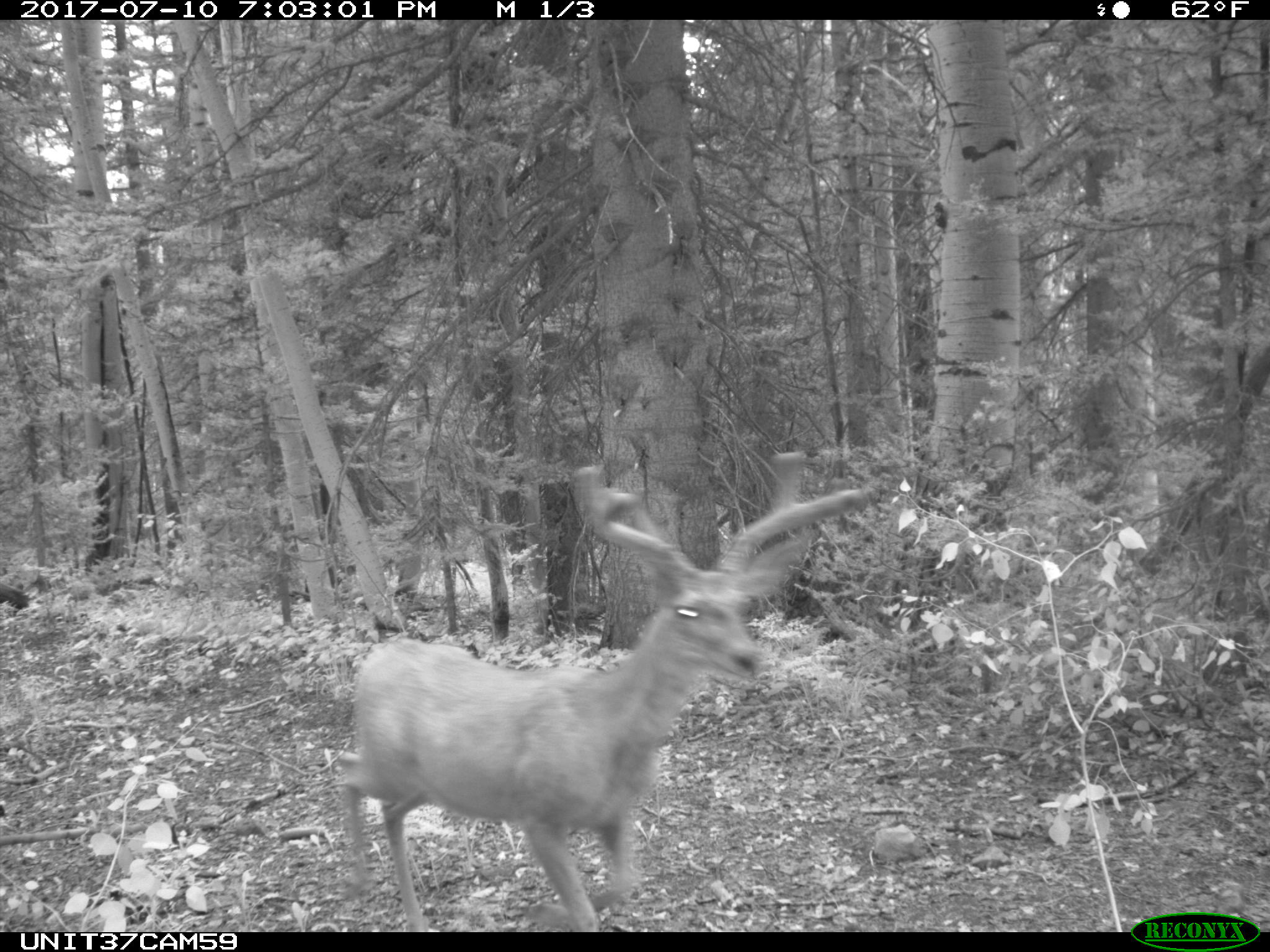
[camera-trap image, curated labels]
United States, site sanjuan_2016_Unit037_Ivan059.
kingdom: Animalia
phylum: Chordata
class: Mammalia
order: Artiodactyla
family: Cervidae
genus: Odocoileus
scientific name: Odocoileus hemionus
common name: mule deer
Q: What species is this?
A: Odocoileus hemionus (mule deer).